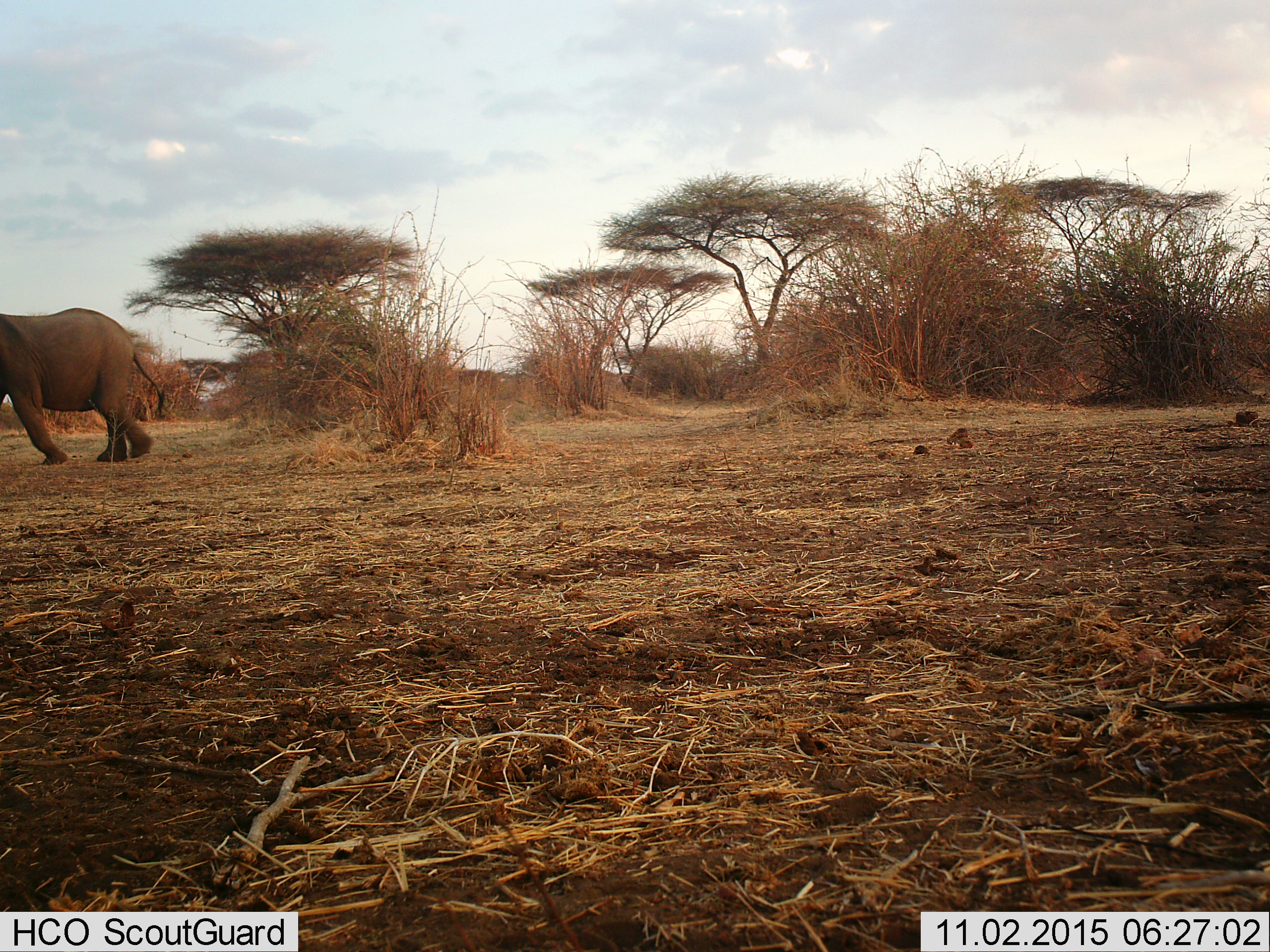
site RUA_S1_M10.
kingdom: Animalia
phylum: Chordata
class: Mammalia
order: Proboscidea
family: Elephantidae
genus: Loxodonta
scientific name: Loxodonta africana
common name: african bush elephant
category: elephant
Elephant (african bush elephant) (Loxodonta africana), count 1. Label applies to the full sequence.